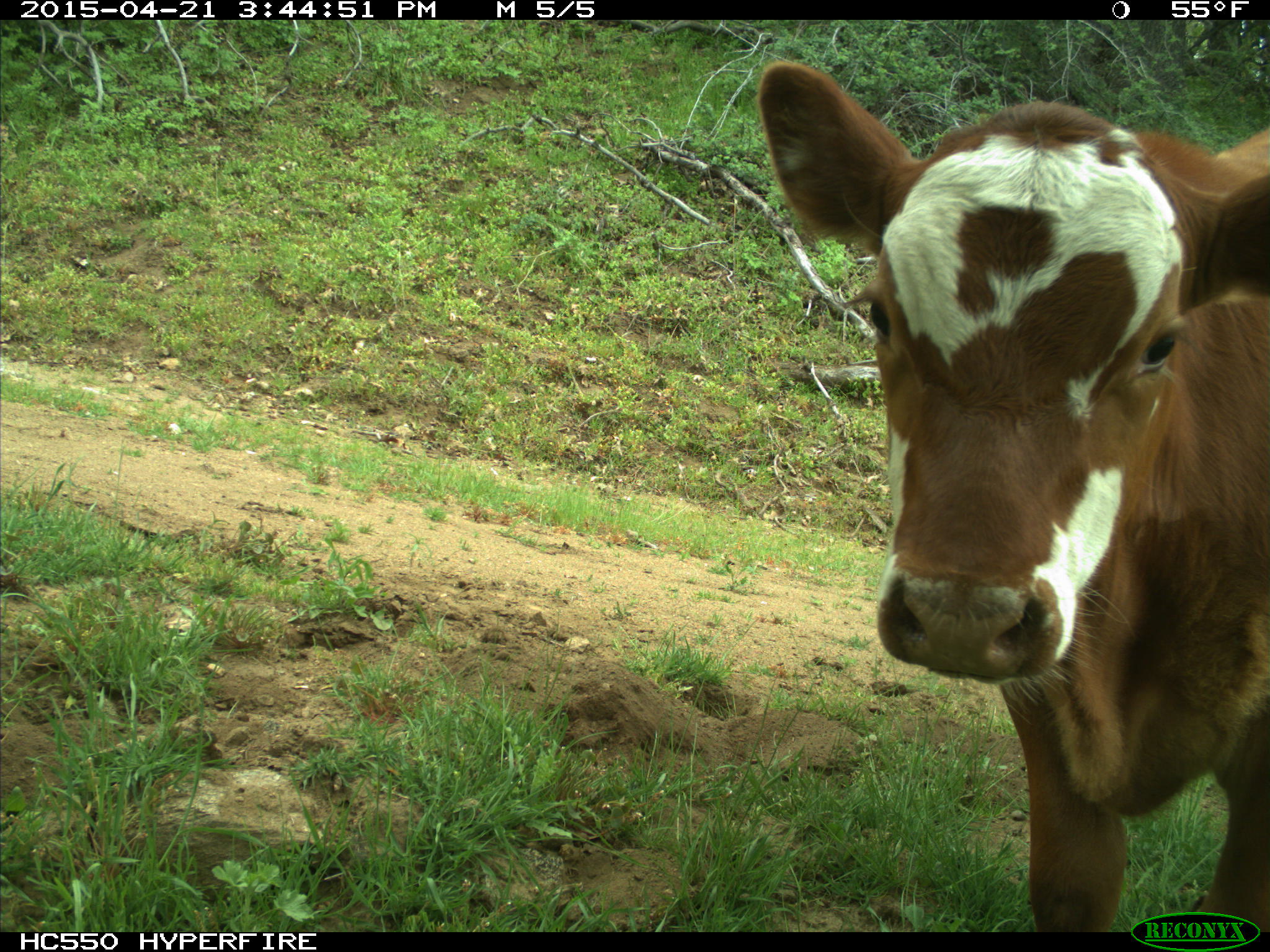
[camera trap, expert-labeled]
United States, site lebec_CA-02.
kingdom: Animalia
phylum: Chordata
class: Mammalia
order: Artiodactyla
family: Bovidae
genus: Bos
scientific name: Bos taurus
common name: domestic cow